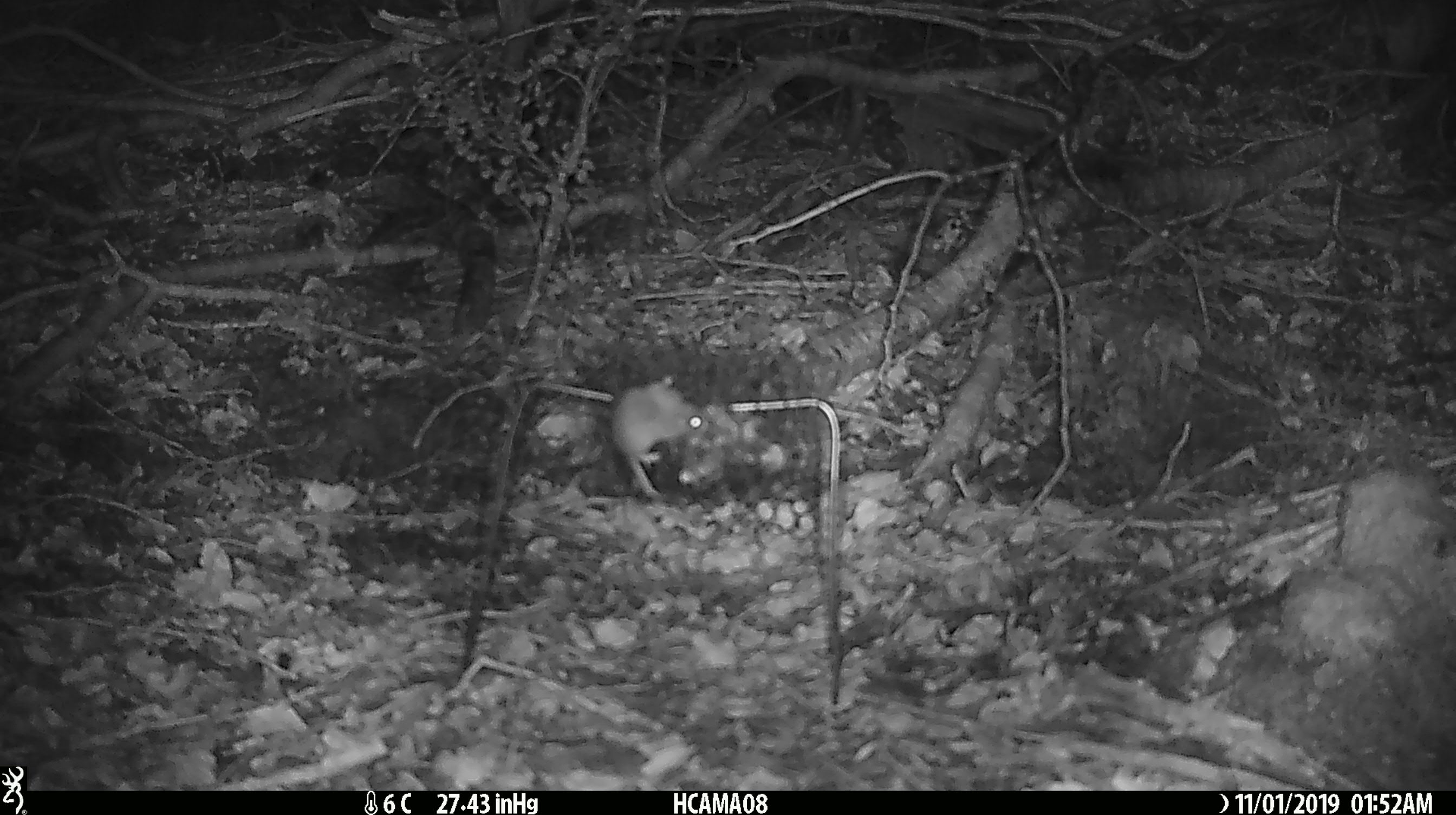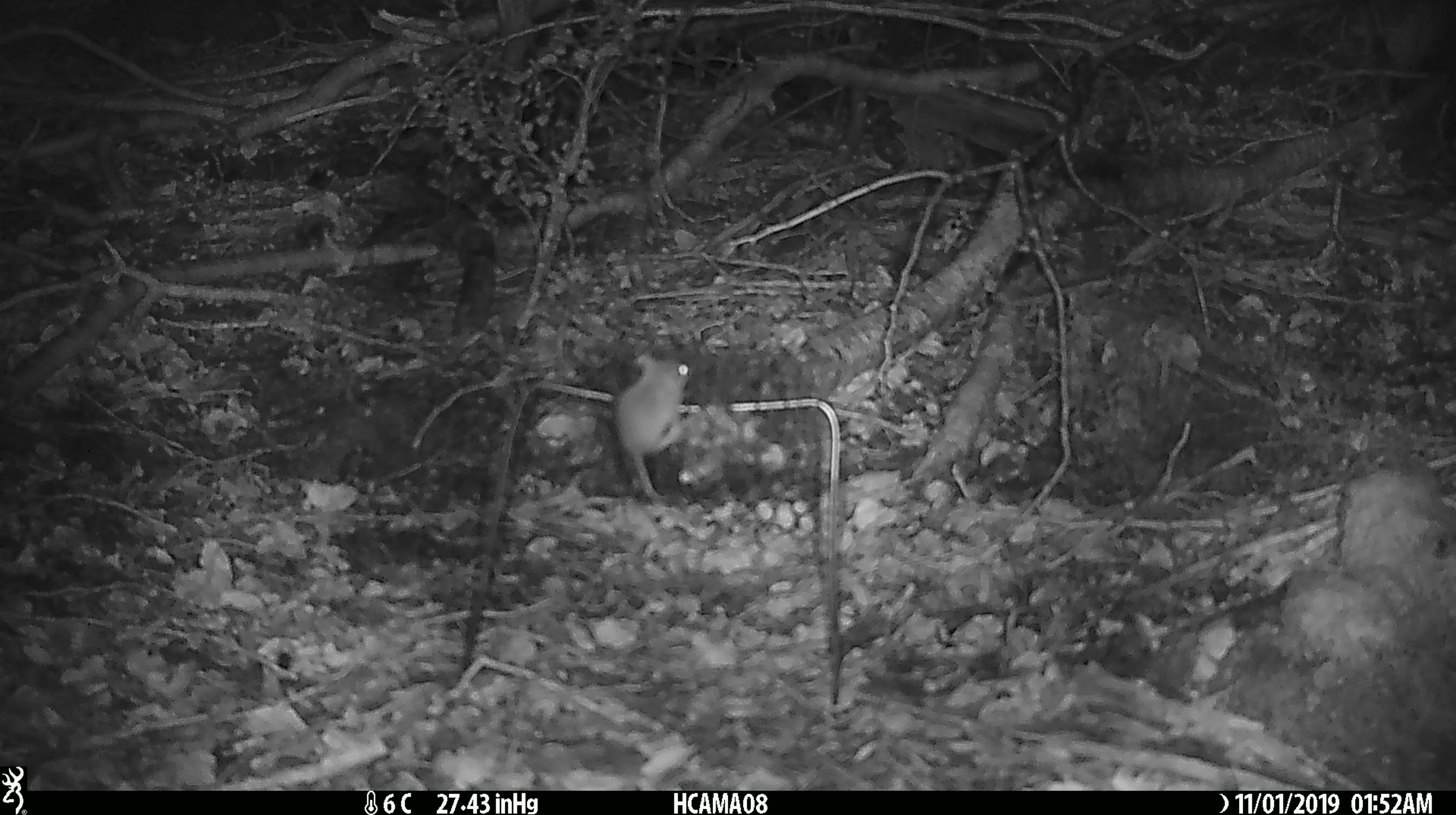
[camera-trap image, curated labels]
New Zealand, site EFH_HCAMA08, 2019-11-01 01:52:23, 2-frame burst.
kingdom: Animalia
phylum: Chordata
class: Mammalia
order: Rodentia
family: Muridae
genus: Mus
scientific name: Mus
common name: mouse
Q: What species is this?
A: Mouse (Mus).